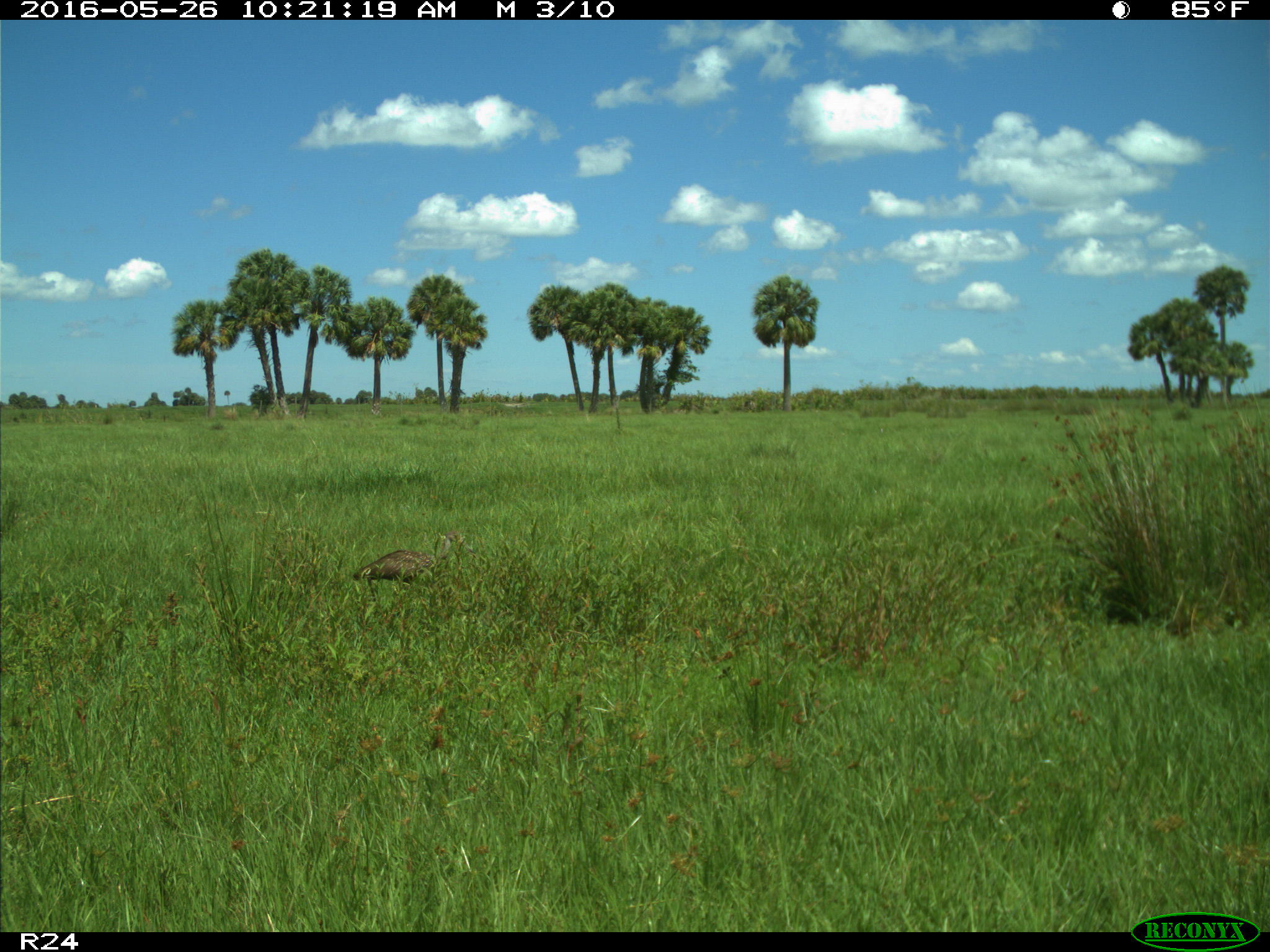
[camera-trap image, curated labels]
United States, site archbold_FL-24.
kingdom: Animalia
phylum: Chordata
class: Aves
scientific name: Aves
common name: birds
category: unidentified bird